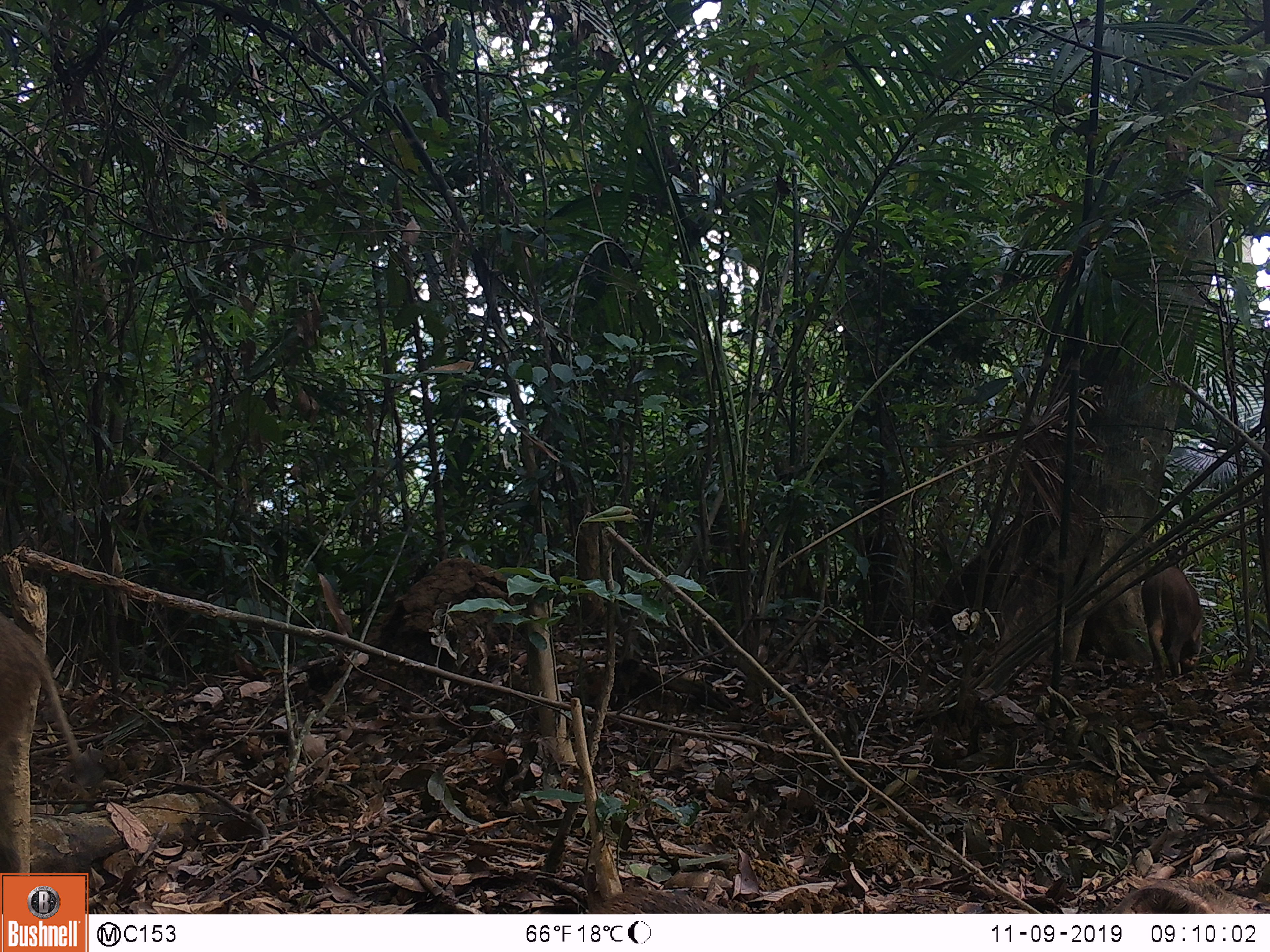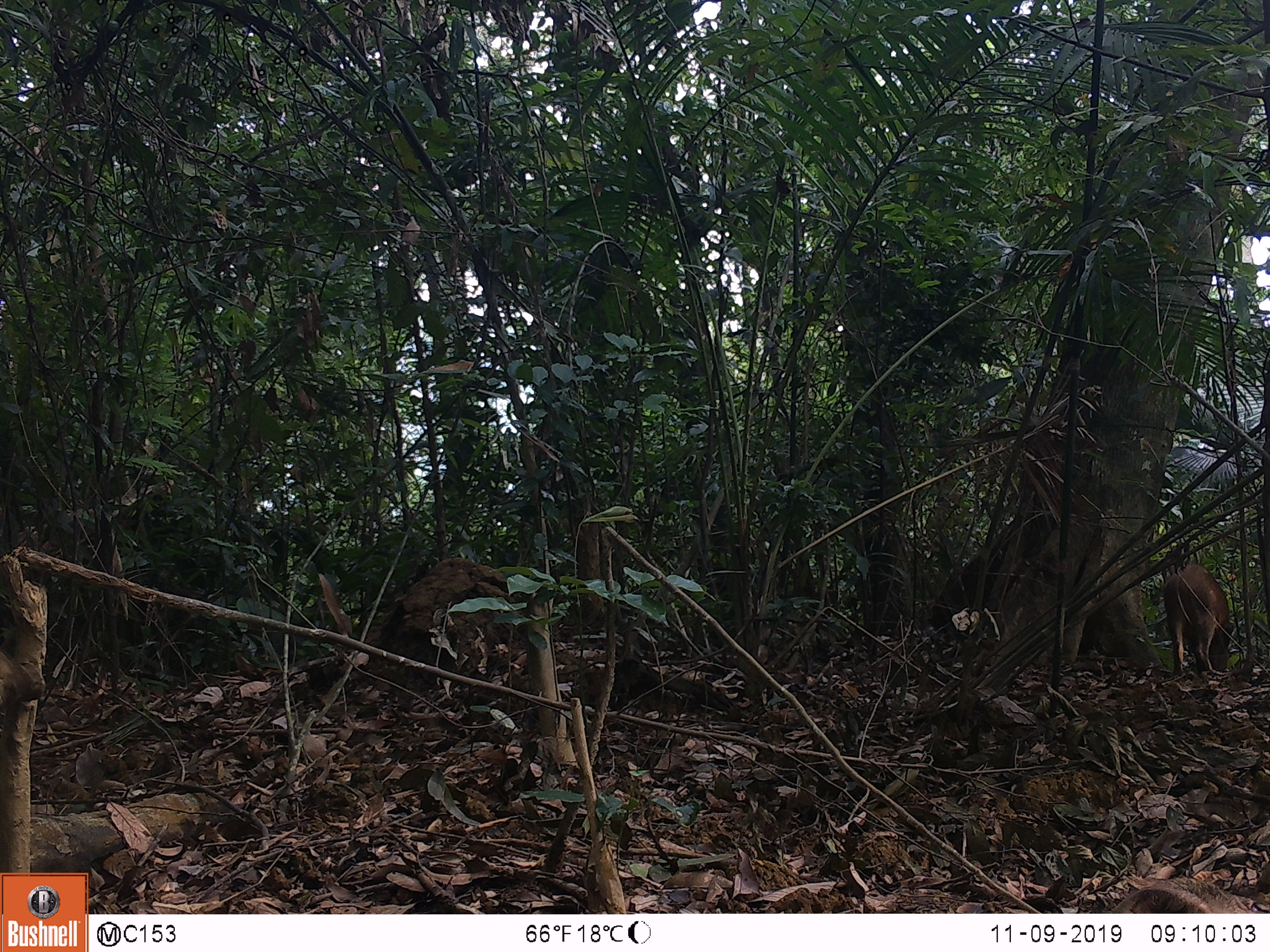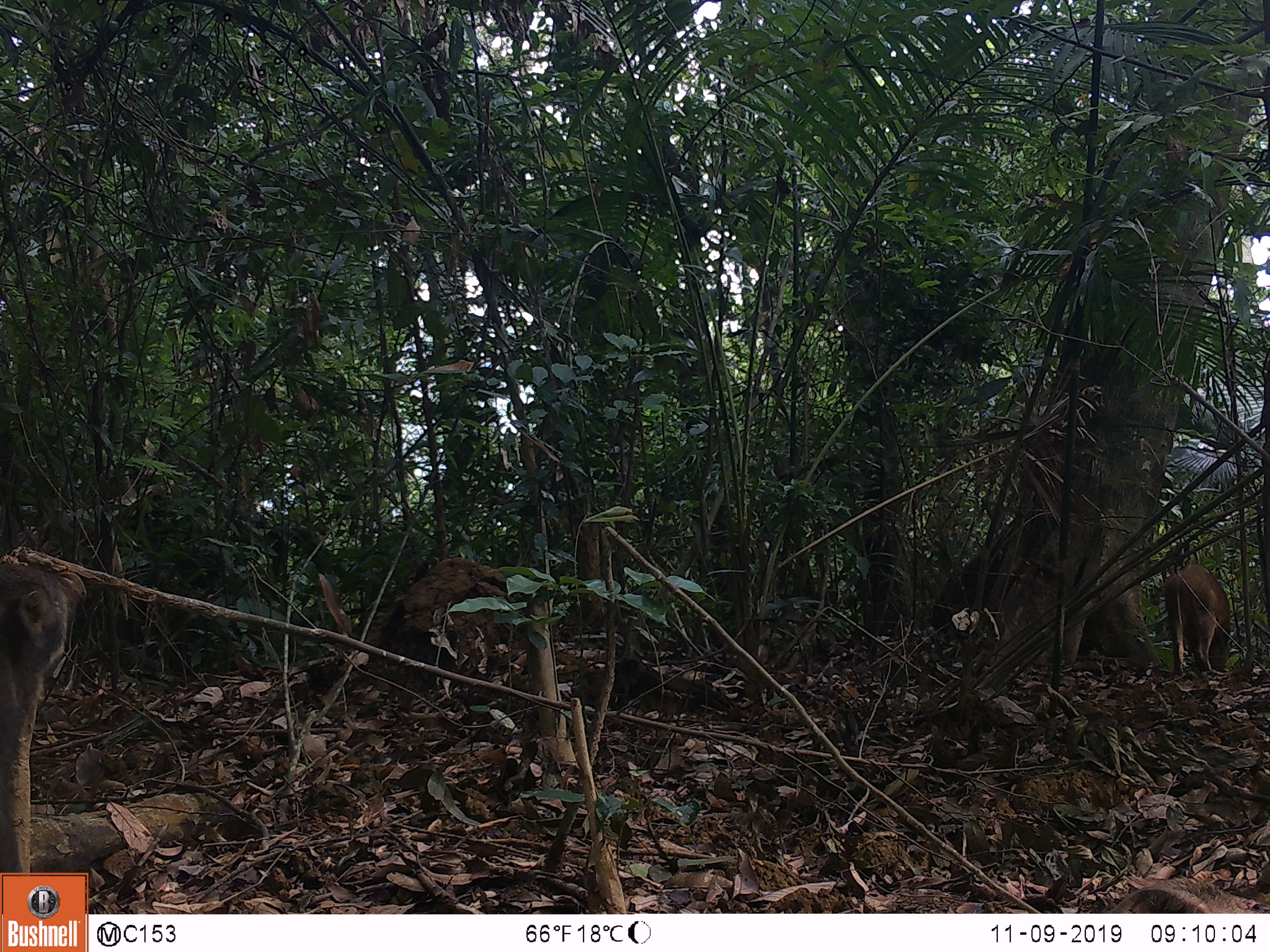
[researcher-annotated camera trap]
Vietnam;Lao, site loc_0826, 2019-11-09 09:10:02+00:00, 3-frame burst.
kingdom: Animalia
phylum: Chordata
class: Mammalia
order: Artiodactyla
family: Suidae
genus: Sus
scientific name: Sus scrofa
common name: eurasian wild pig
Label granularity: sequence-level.